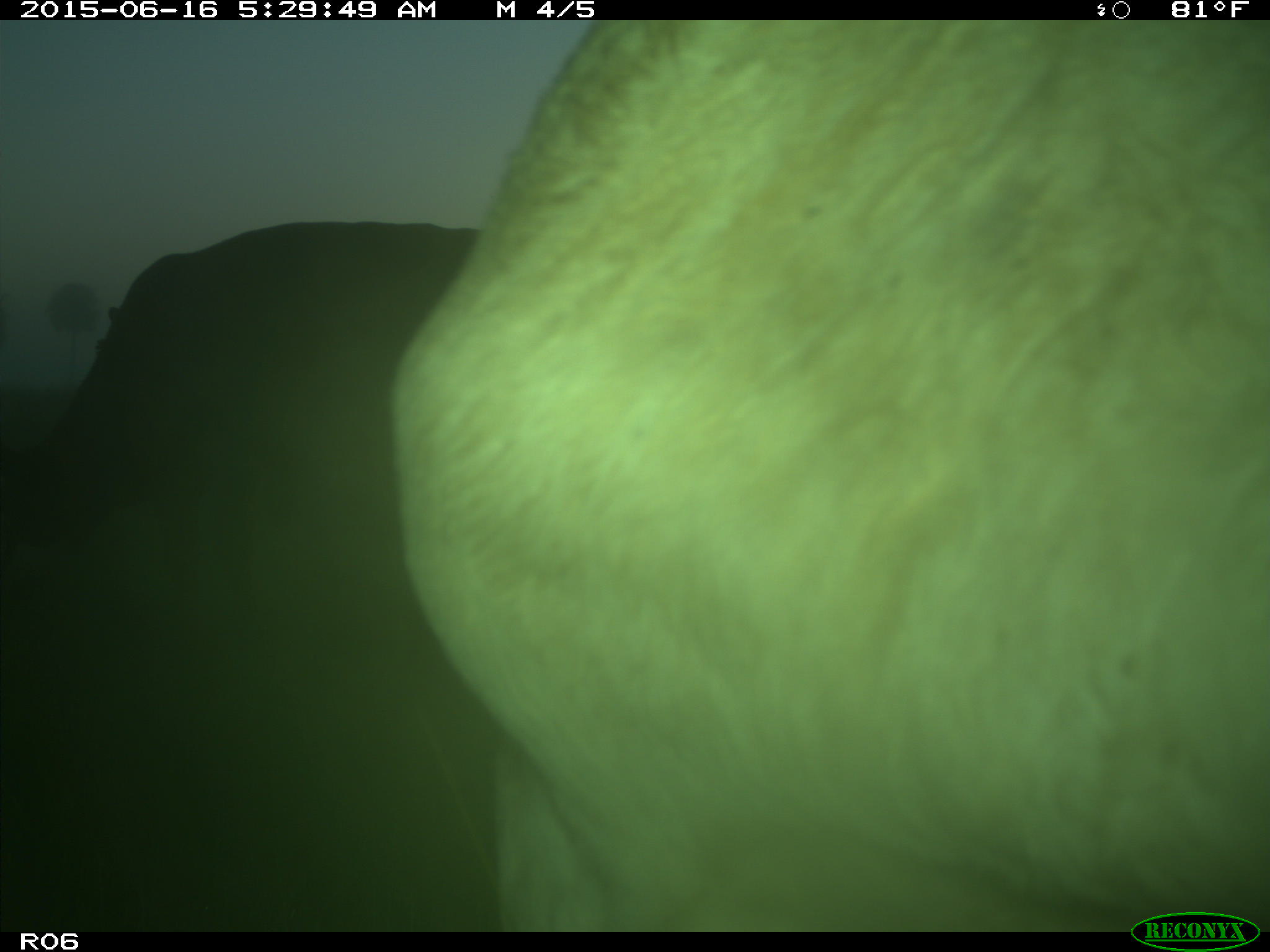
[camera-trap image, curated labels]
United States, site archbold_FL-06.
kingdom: Animalia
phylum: Chordata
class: Mammalia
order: Artiodactyla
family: Bovidae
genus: Bos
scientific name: Bos taurus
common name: domestic cow